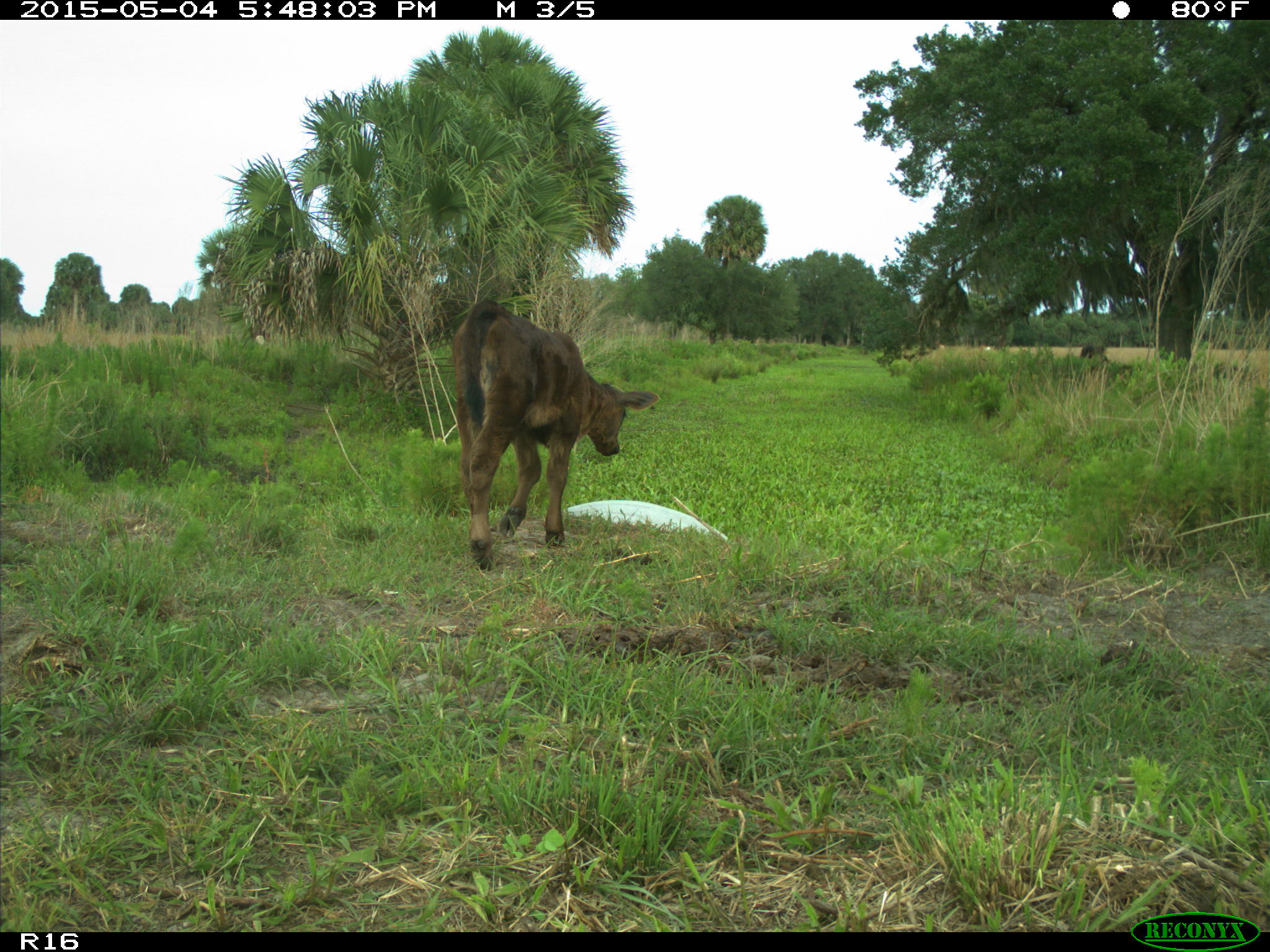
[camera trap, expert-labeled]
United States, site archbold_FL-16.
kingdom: Animalia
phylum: Chordata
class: Mammalia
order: Artiodactyla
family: Bovidae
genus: Bos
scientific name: Bos taurus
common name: domestic cow